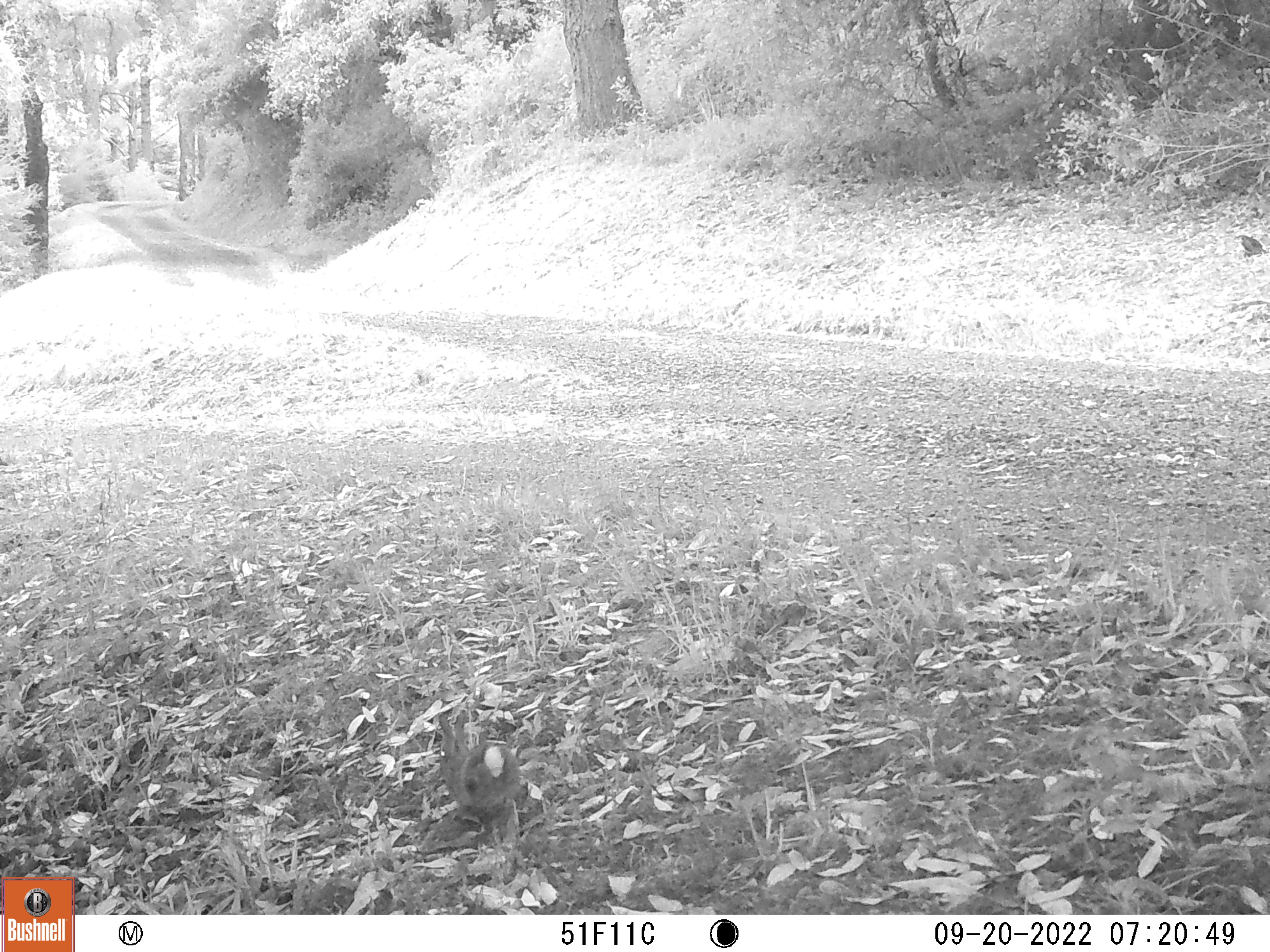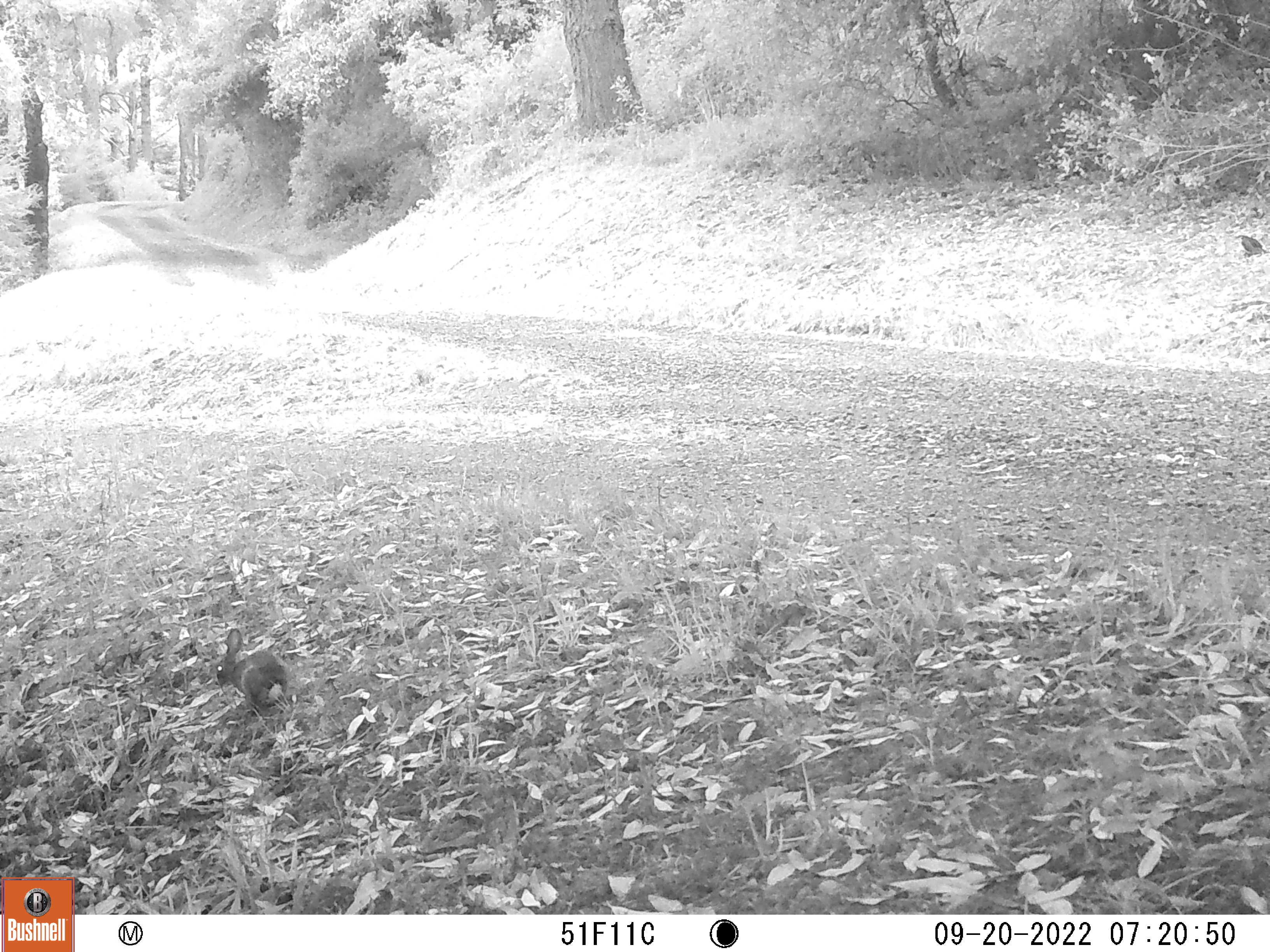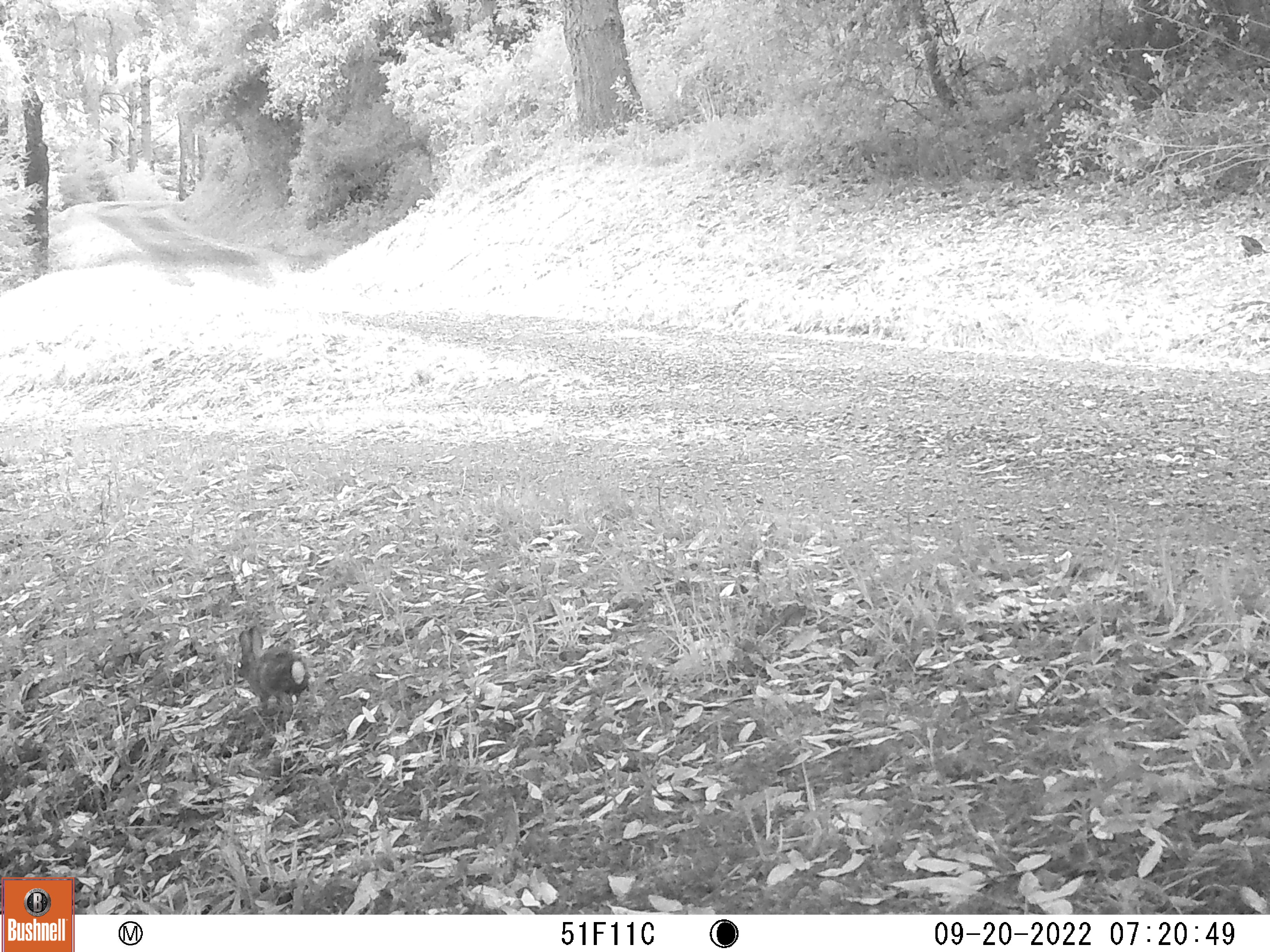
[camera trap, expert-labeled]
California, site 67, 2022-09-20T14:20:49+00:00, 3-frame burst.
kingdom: Animalia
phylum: Chordata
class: Mammalia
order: Lagomorpha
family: Leporidae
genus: Sylvilagus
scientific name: Sylvilagus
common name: cottontail rabbit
Cottontail rabbit (Sylvilagus).